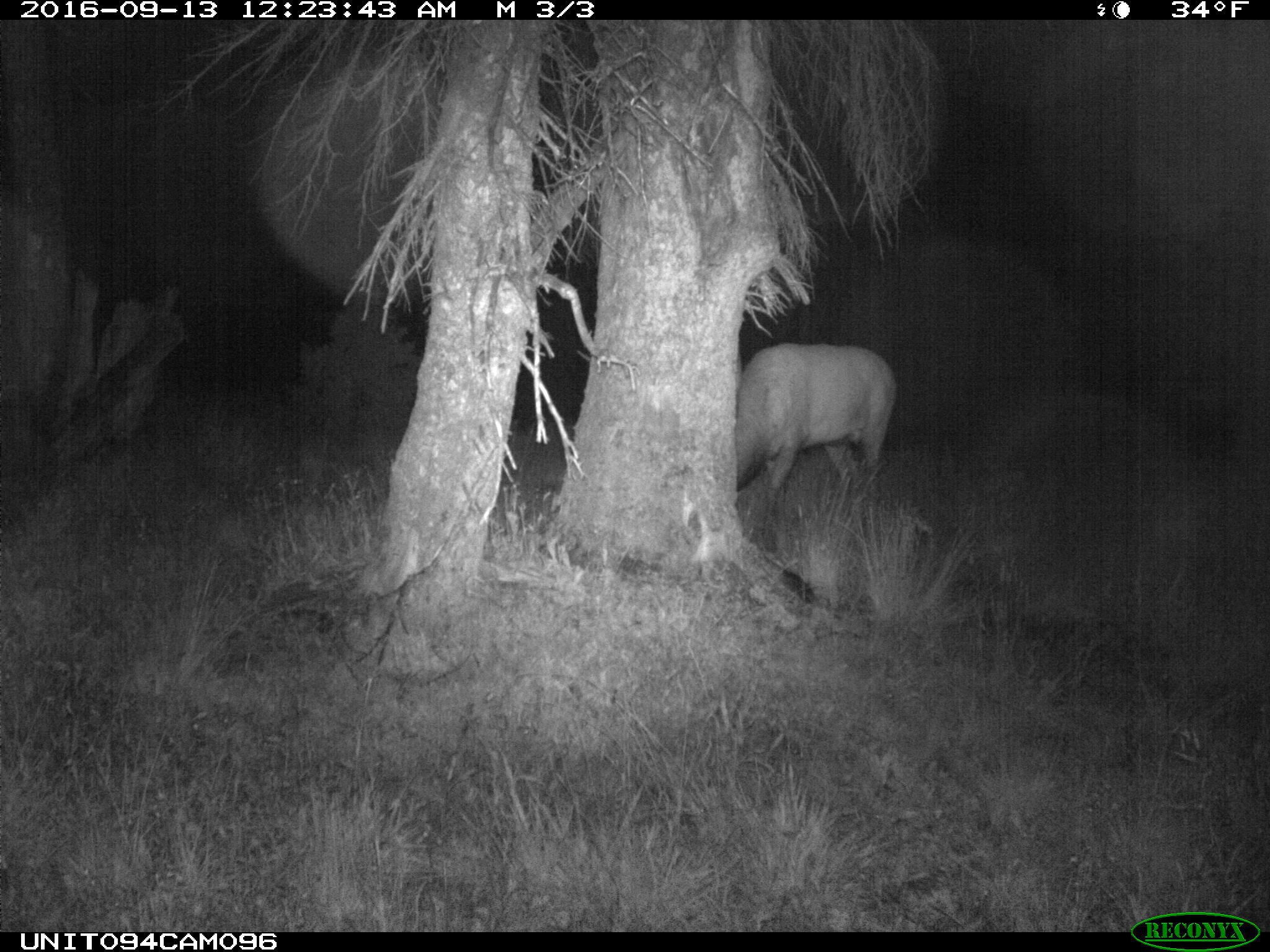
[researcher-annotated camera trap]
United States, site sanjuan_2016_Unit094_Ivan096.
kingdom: Animalia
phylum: Chordata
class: Mammalia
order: Artiodactyla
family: Cervidae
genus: Cervus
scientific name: Cervus elaphus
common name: red deer